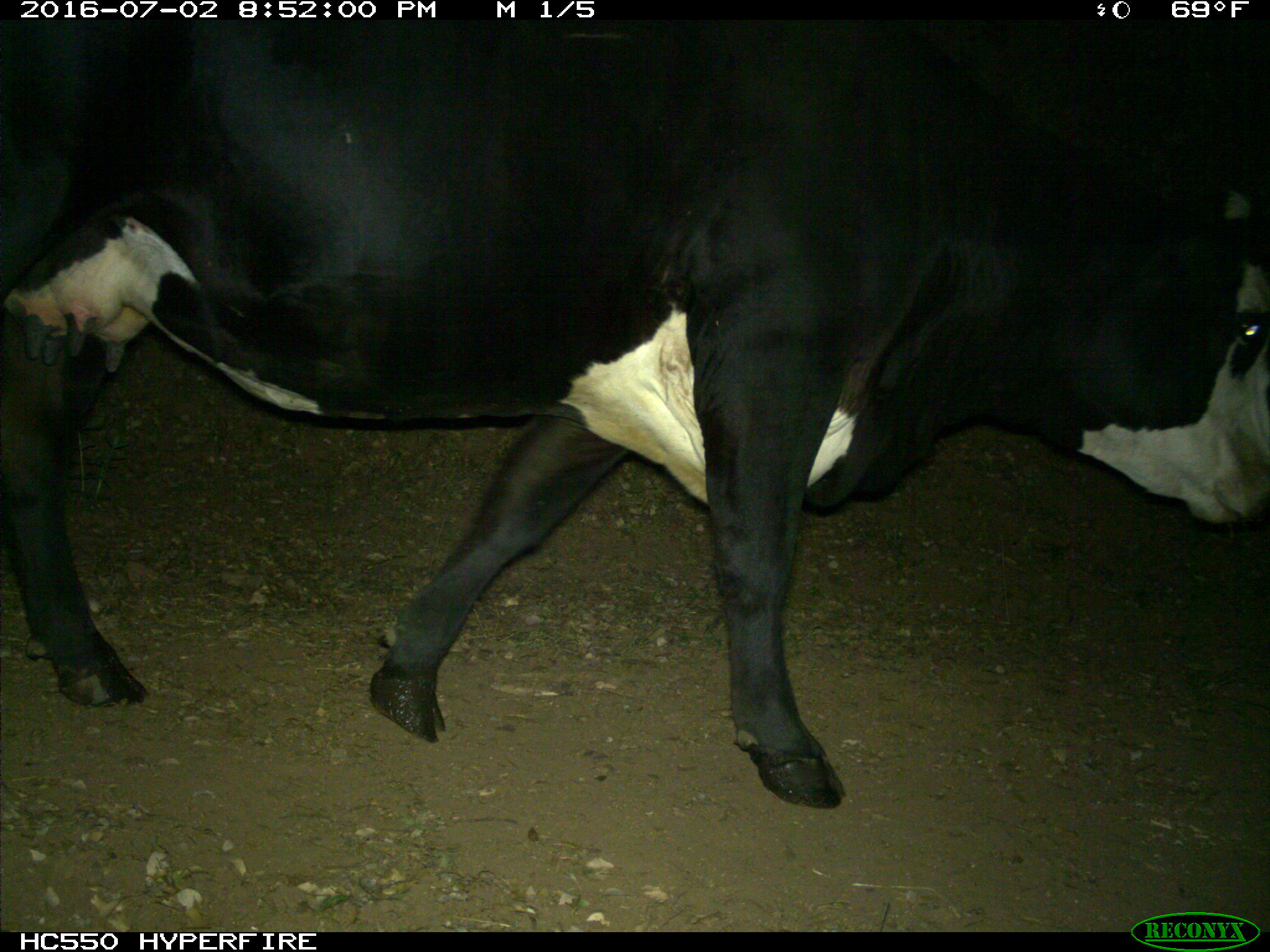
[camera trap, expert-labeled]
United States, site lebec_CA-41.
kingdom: Animalia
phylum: Chordata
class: Mammalia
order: Artiodactyla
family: Bovidae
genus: Bos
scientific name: Bos taurus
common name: domestic cow